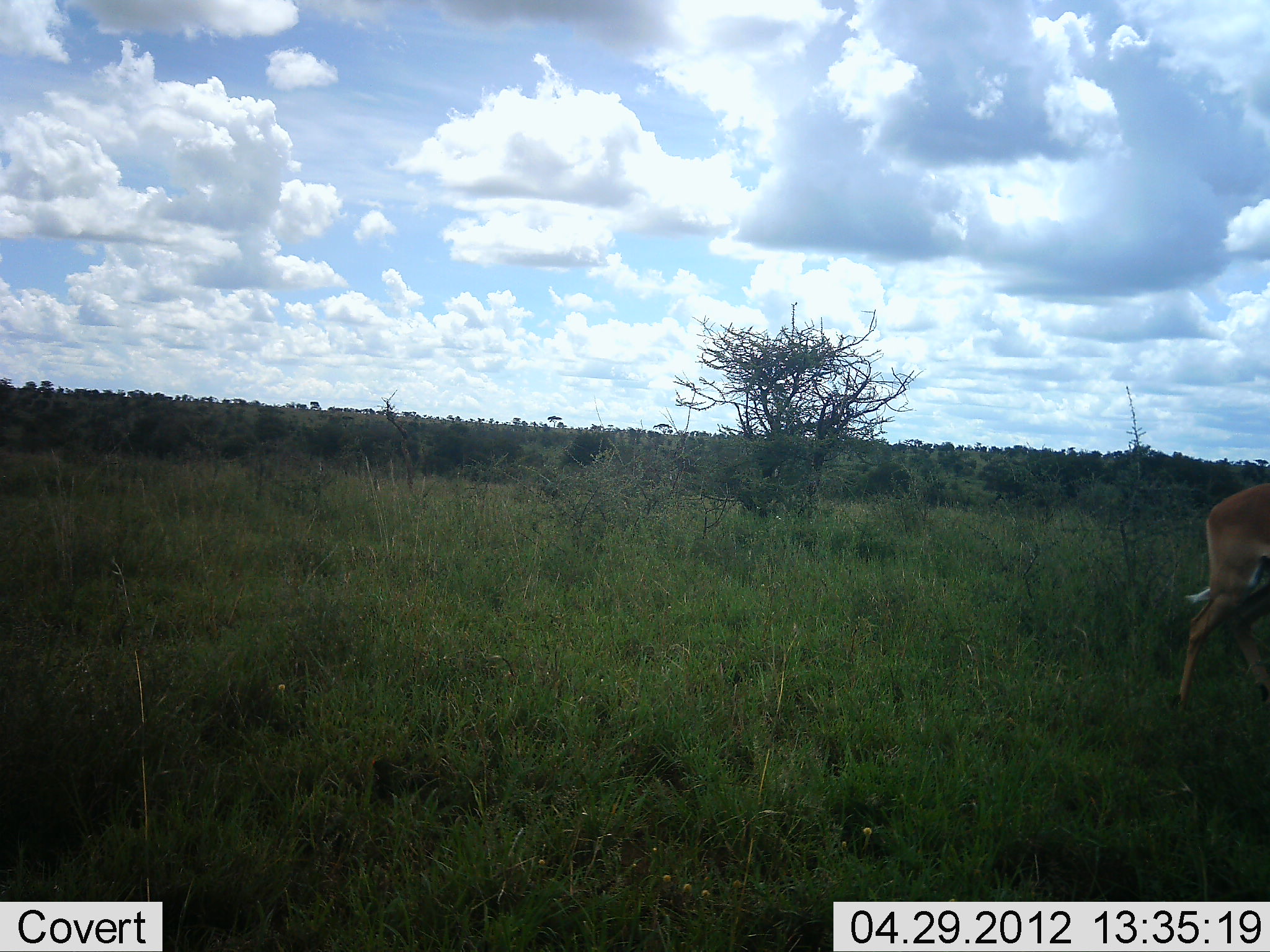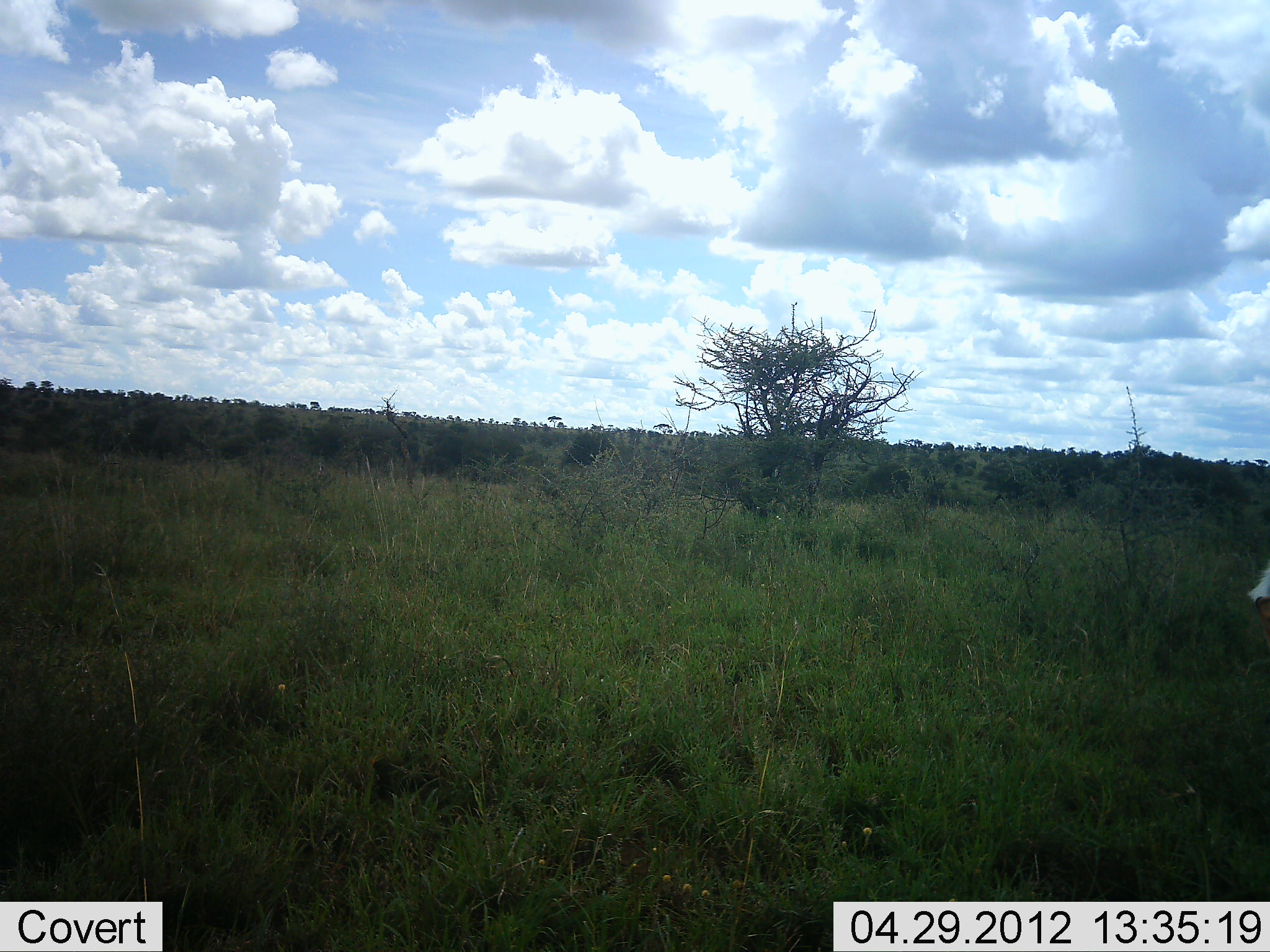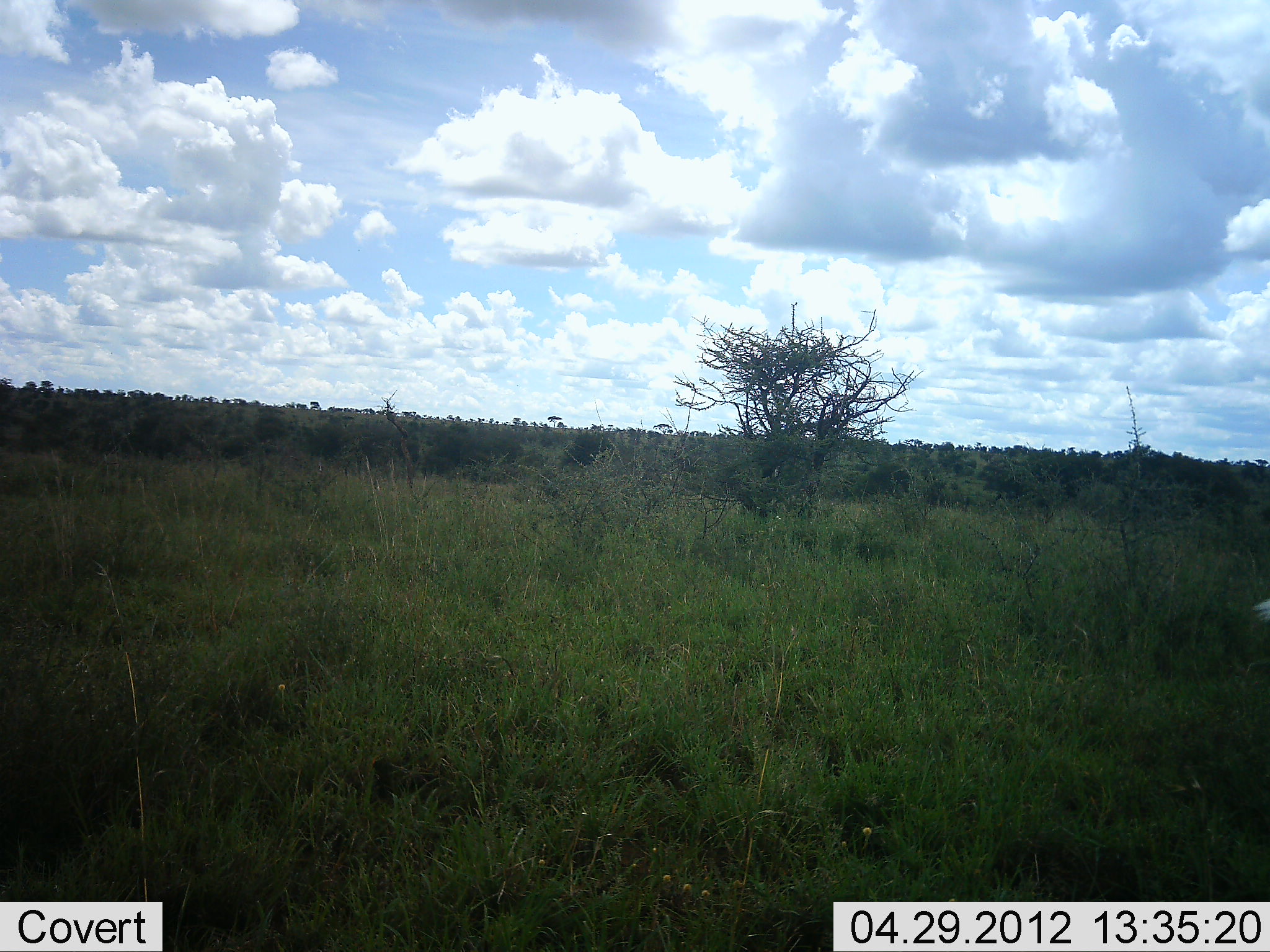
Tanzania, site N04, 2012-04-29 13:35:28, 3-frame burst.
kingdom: Animalia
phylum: Chordata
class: Mammalia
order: Artiodactyla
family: Bovidae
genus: Aepyceros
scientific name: Aepyceros melampus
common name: impala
Impala (Aepyceros melampus), count 1. Behavior (volunteer vote fractions): standing 5%, resting 0%, moving 95%, interacting 0%. Young present (vote fraction): 0%. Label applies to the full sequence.